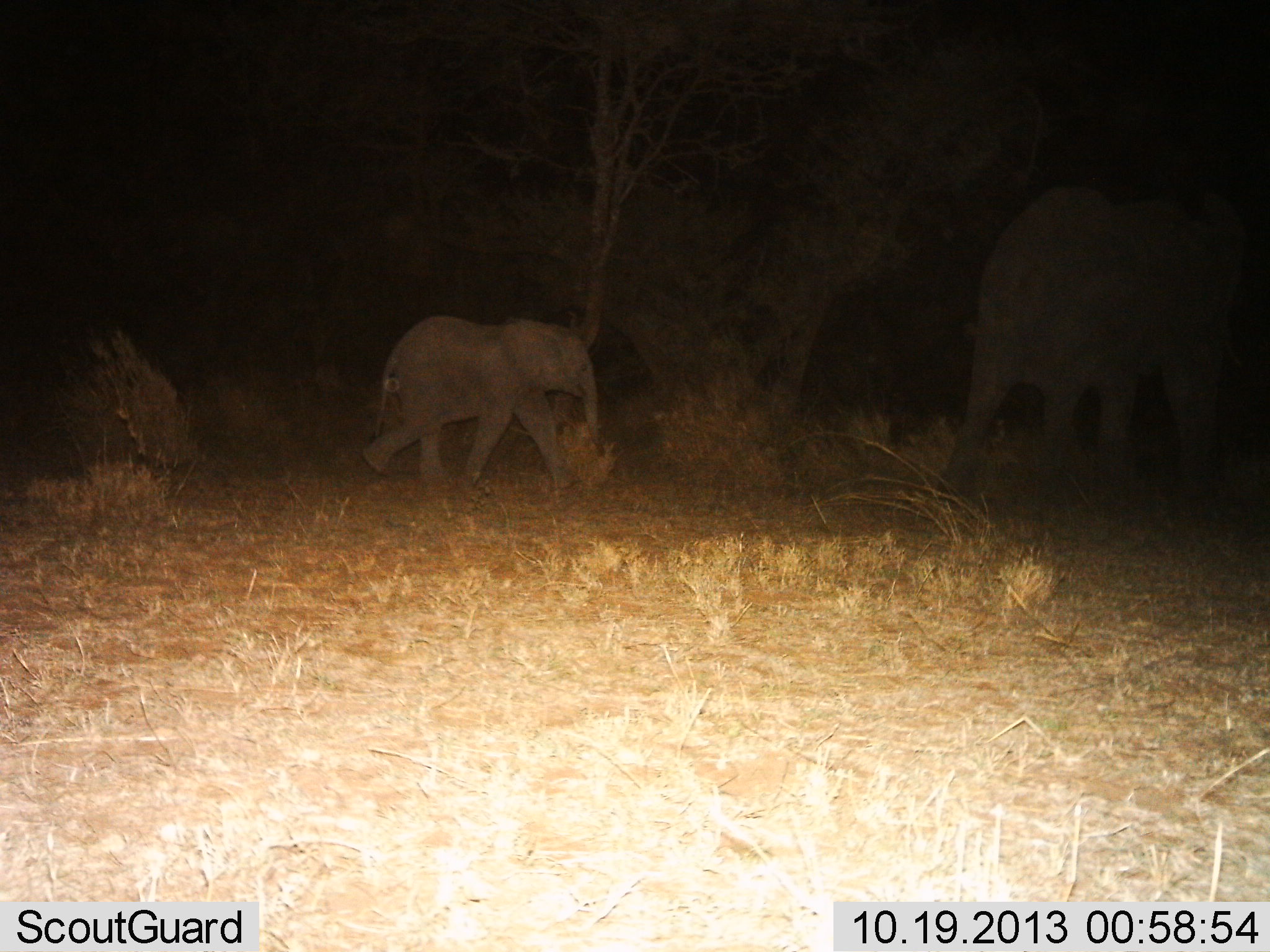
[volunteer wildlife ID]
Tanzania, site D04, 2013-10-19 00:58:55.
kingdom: Animalia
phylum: Chordata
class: Mammalia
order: Proboscidea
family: Elephantidae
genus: Loxodonta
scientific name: Loxodonta africana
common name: african bush elephant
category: elephant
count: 2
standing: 10%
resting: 0%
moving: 90%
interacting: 0%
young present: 90%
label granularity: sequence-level